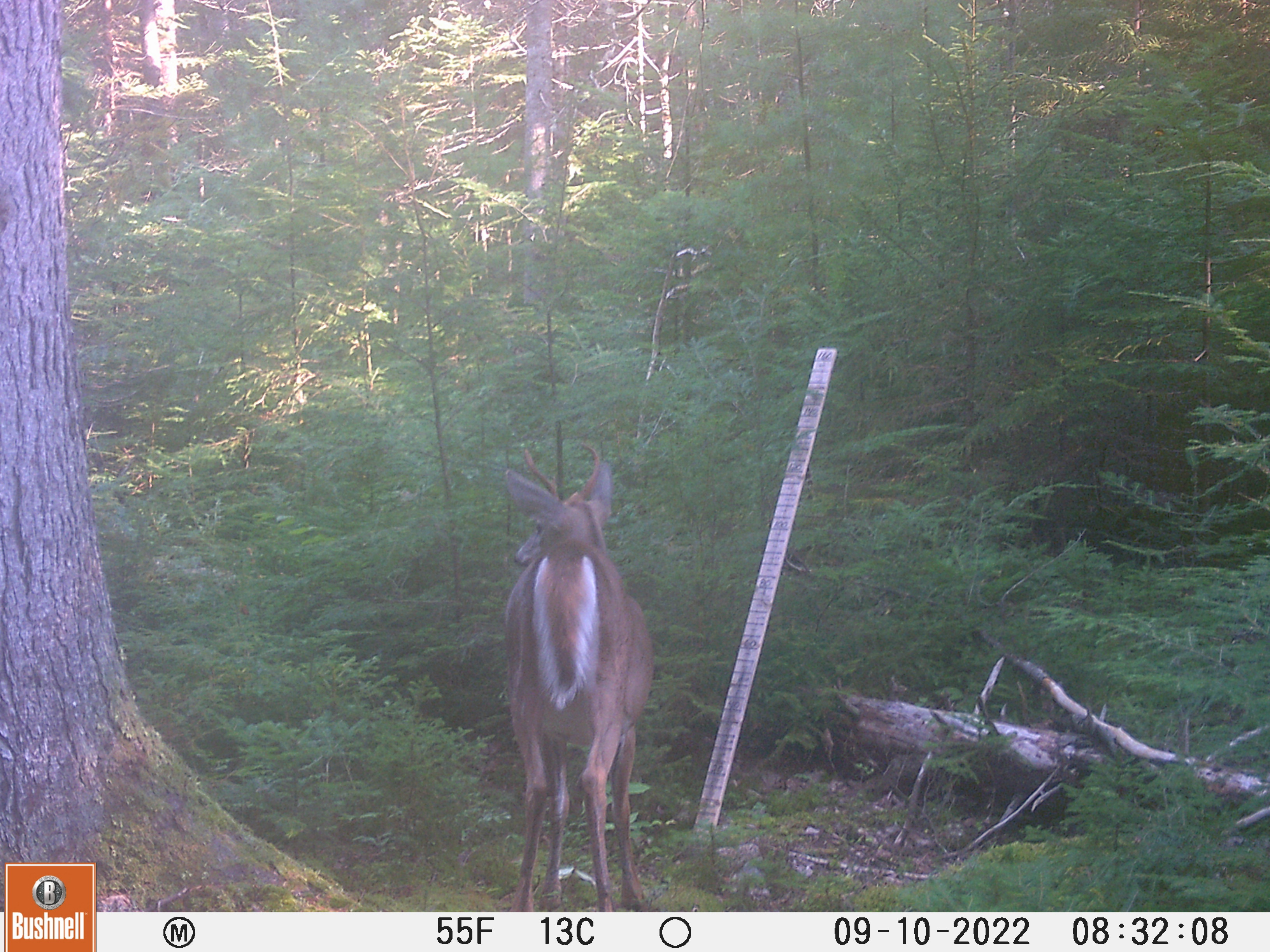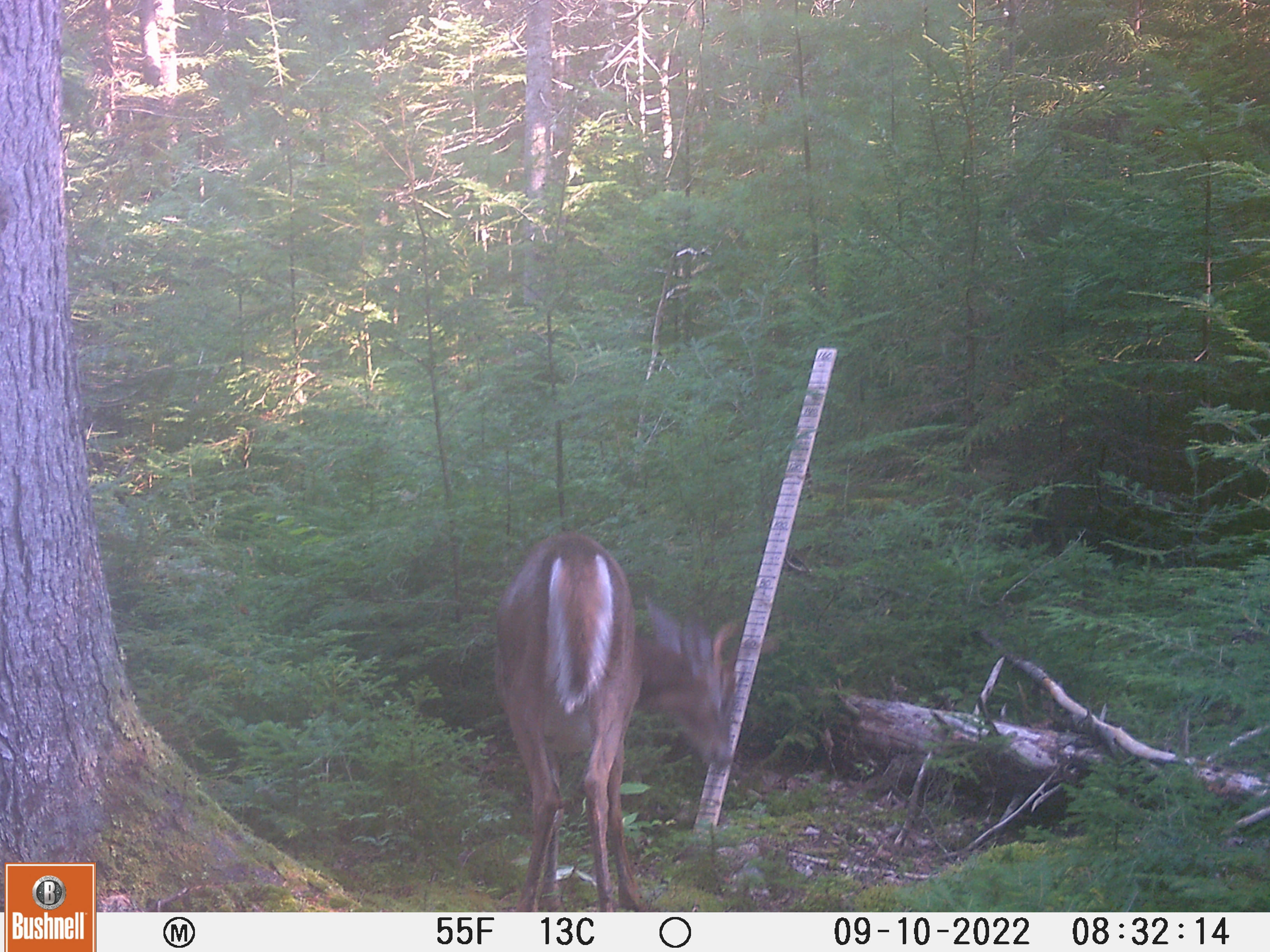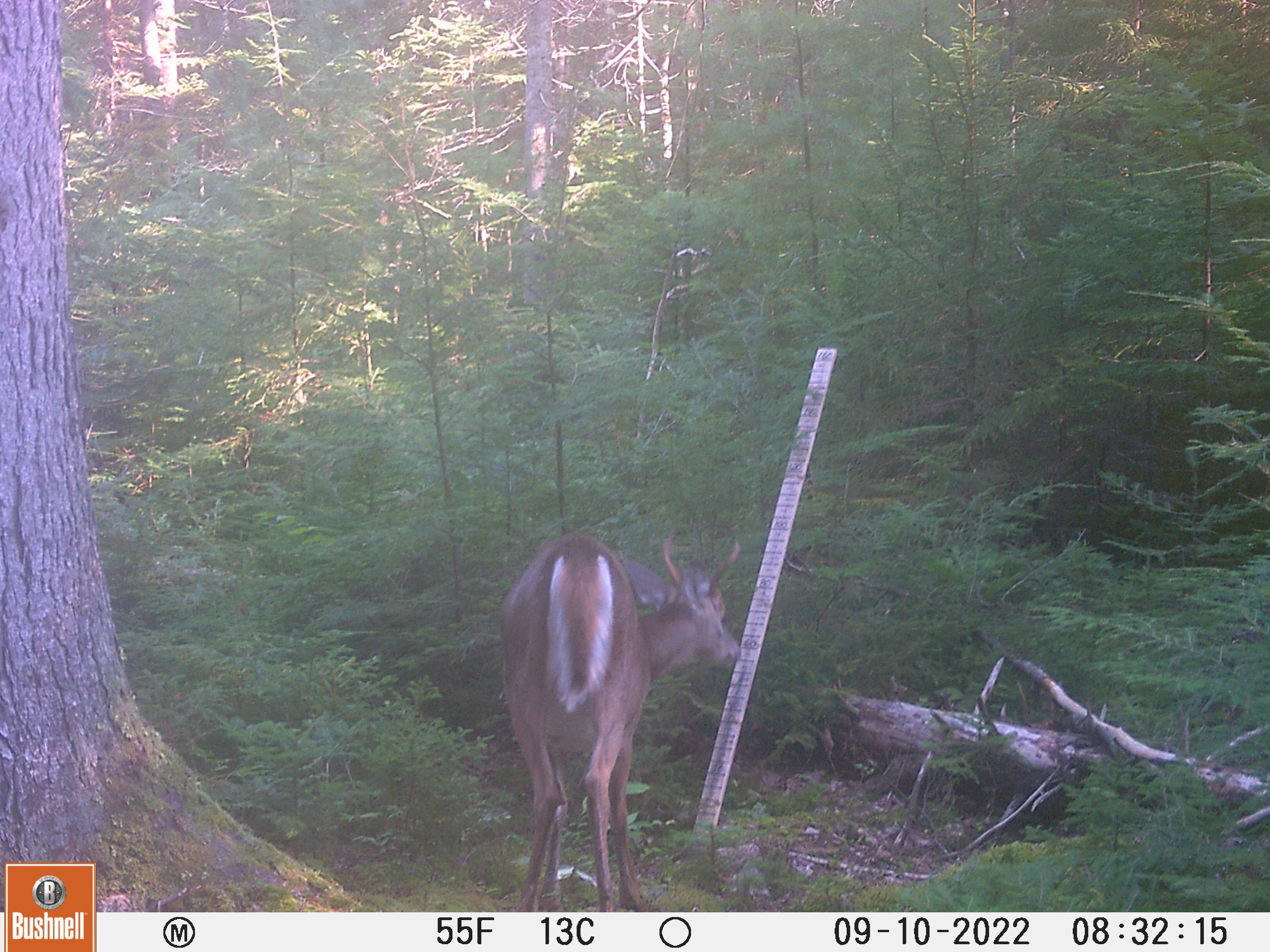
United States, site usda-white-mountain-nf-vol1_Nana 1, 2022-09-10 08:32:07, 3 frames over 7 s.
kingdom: Animalia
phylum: Chordata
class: Mammalia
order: Artiodactyla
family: Cervidae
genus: Odocoileus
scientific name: Odocoileus virginianus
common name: white-tailed deer